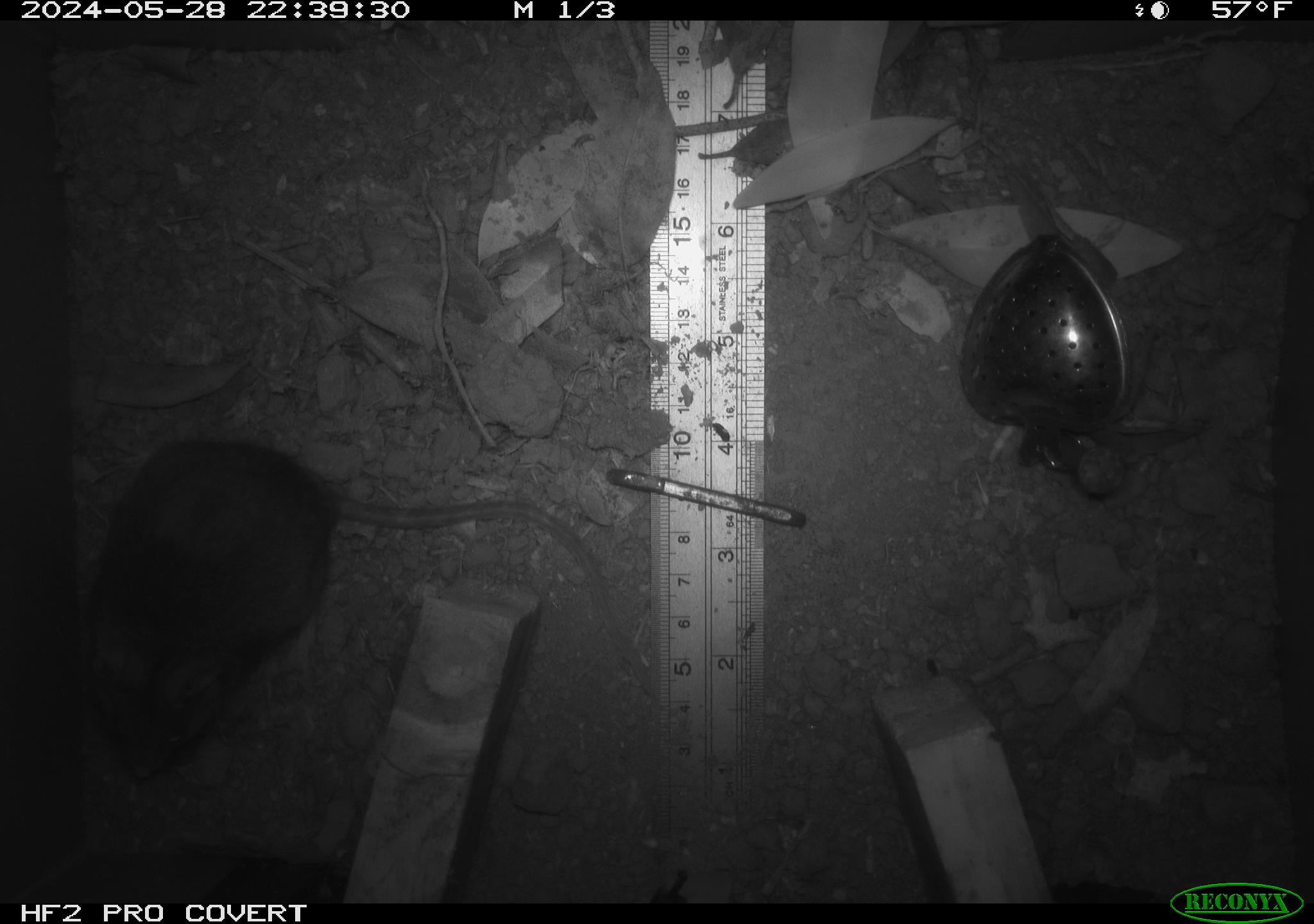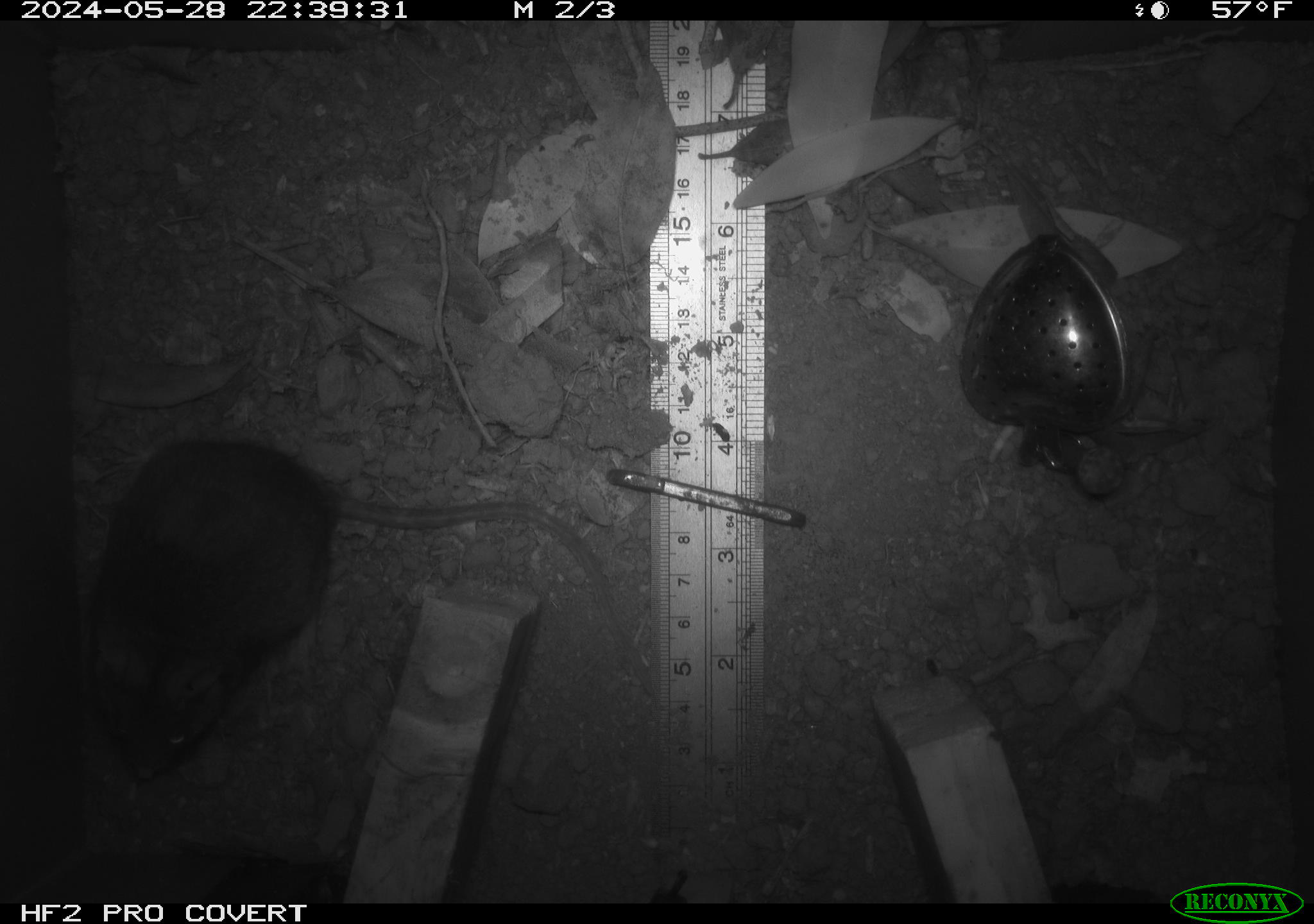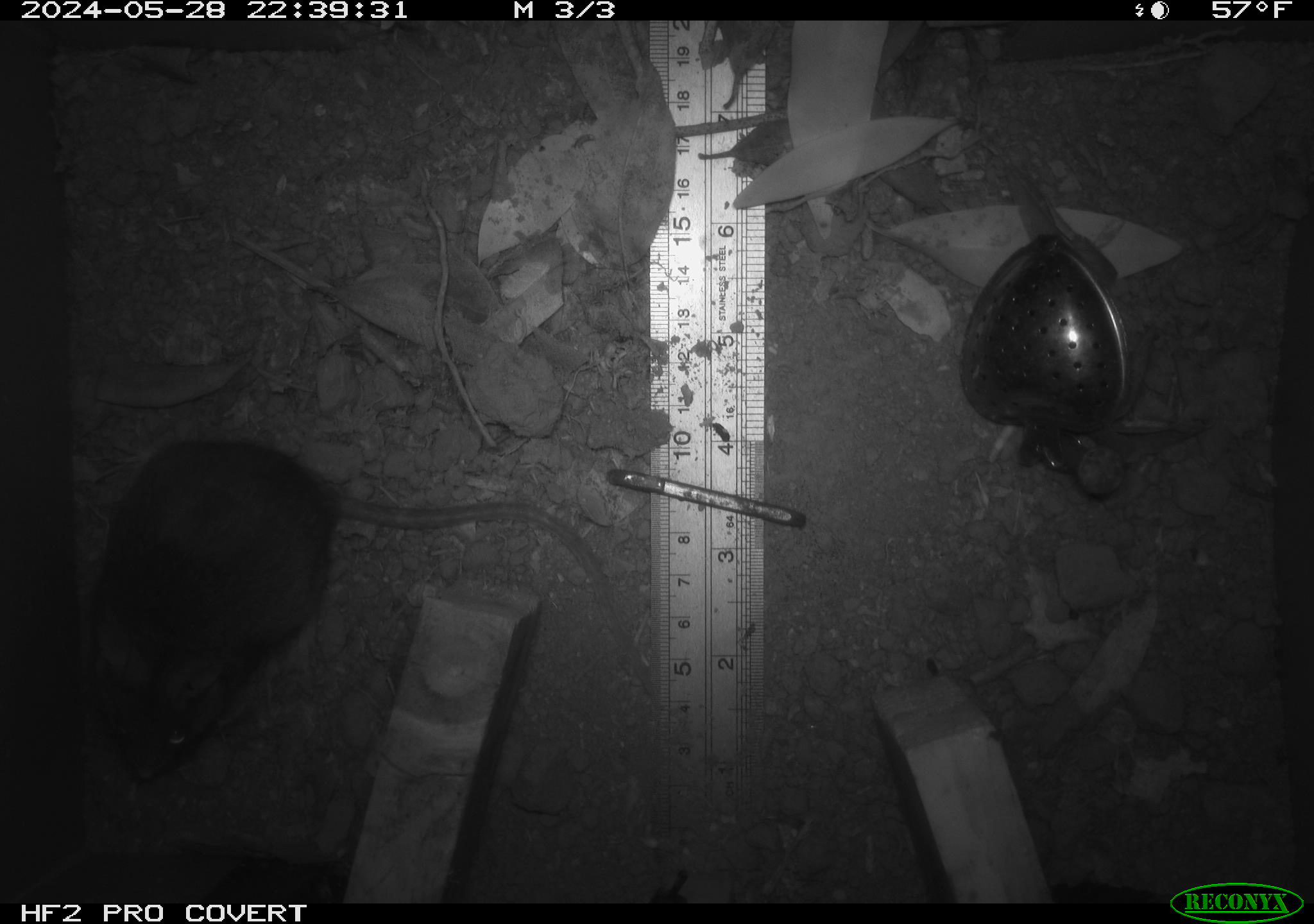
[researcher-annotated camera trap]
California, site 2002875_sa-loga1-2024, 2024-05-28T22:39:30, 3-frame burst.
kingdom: Animalia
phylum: Chordata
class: Mammalia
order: Rodentia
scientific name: Rodentia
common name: rodent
Rodent (Rodentia).